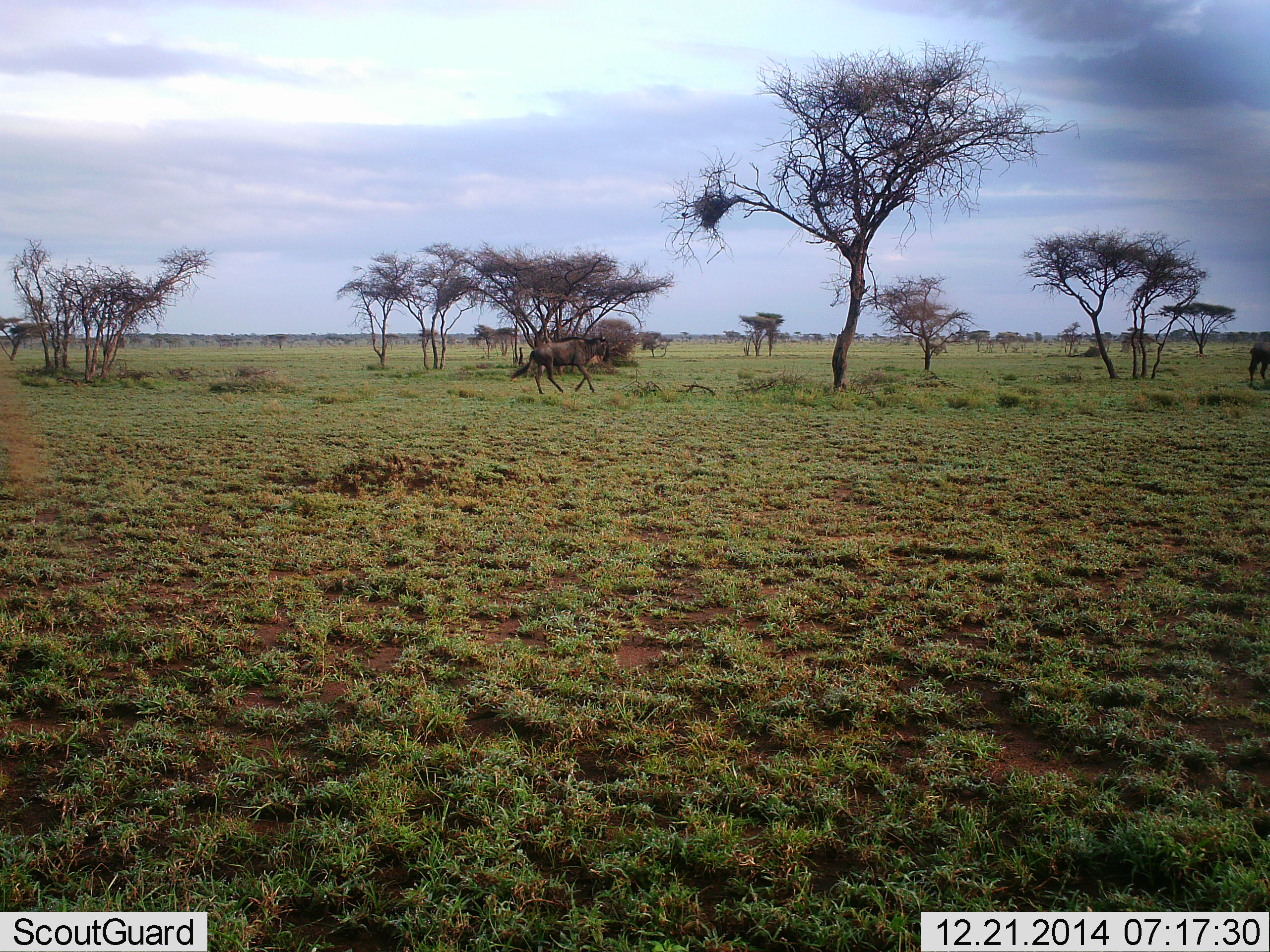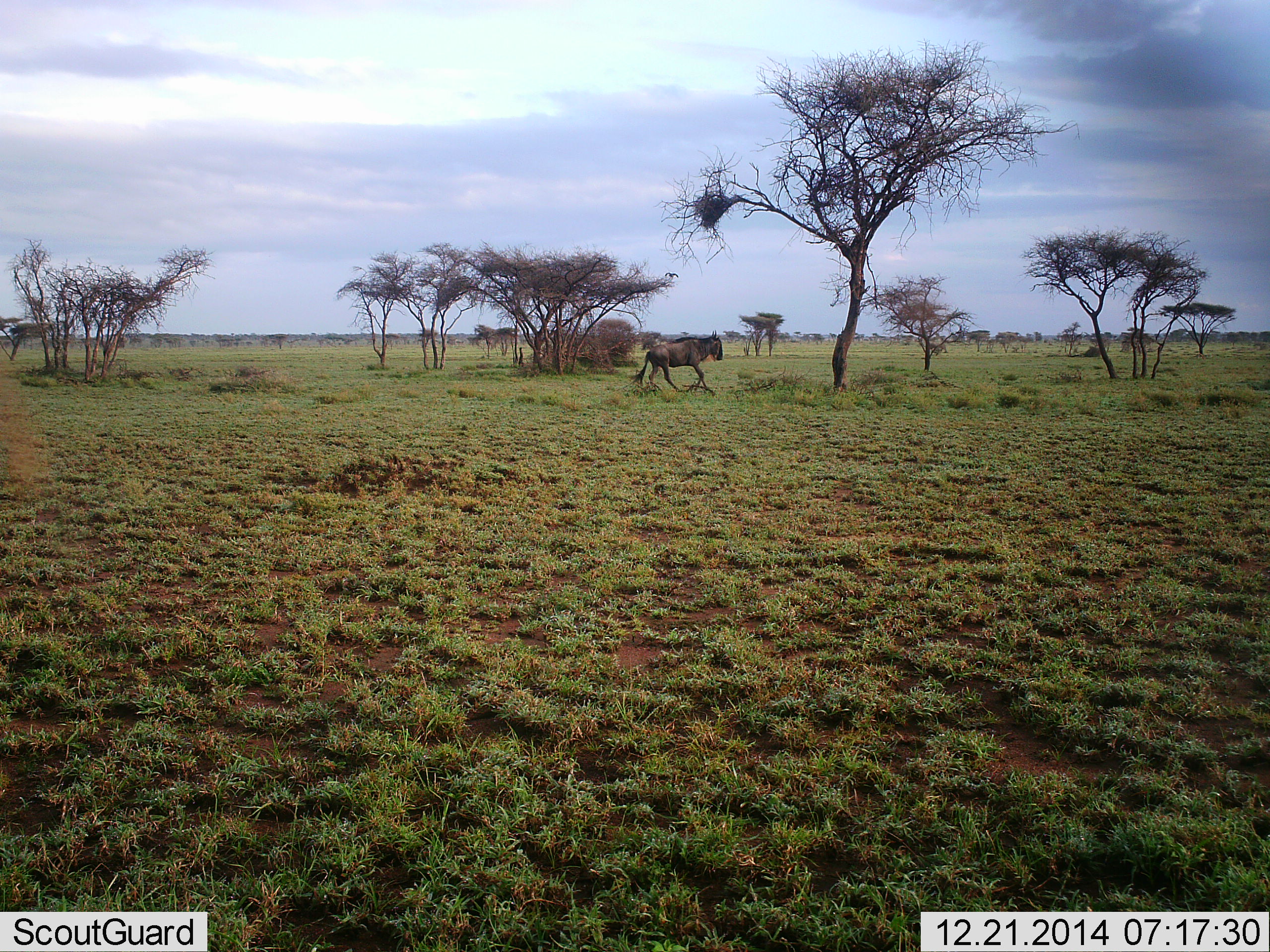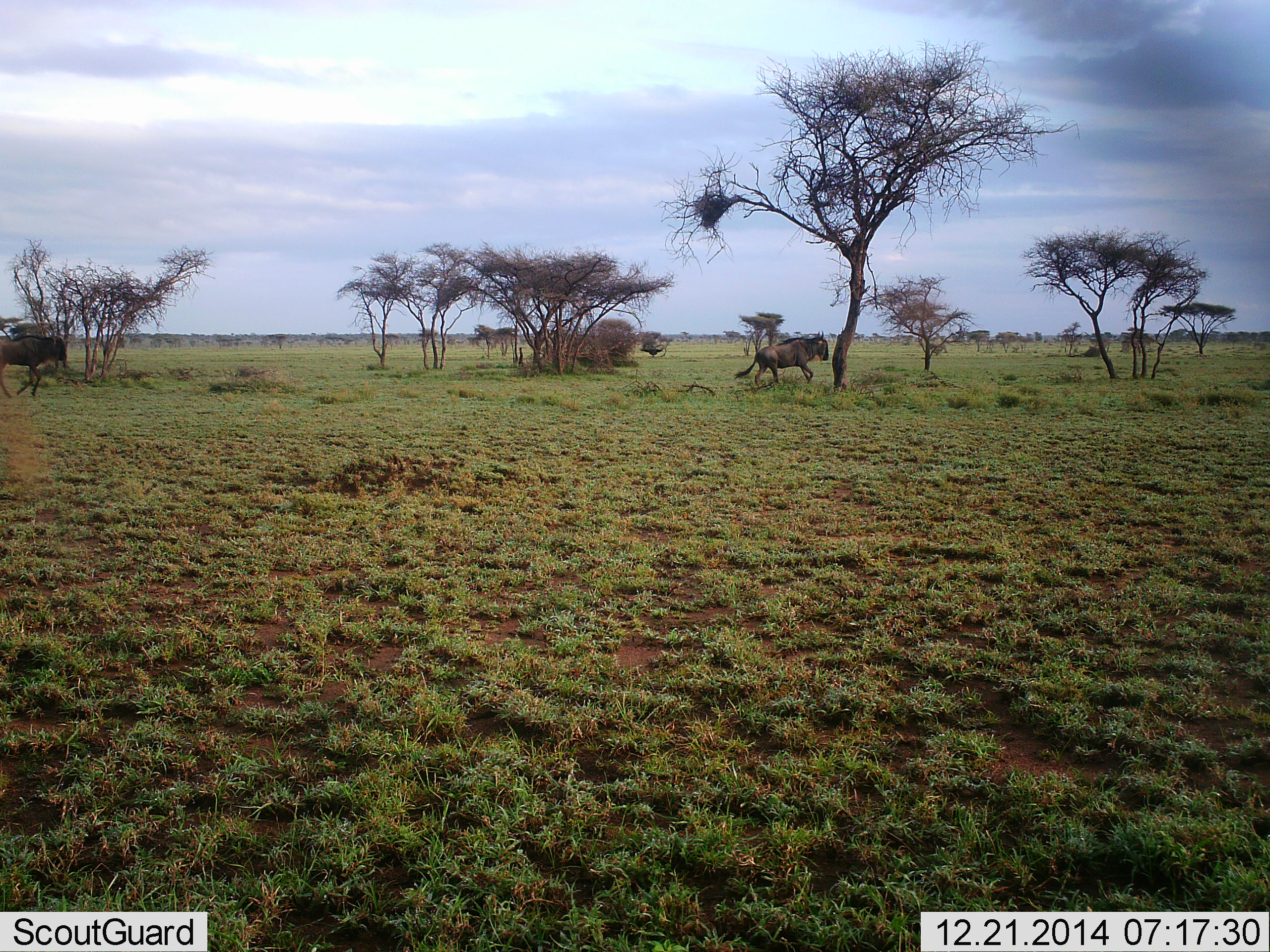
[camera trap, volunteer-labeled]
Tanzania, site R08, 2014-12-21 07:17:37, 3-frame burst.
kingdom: Animalia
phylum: Chordata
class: Mammalia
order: Artiodactyla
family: Bovidae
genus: Connochaetes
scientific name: Connochaetes taurinus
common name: blue wildebeest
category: wildebeest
Wildebeest (blue wildebeest) (Connochaetes taurinus), count 3. Behavior (volunteer vote fractions): standing 10%, resting 0%, moving 100%, interacting 0%. Young present (vote fraction): 0%. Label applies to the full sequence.